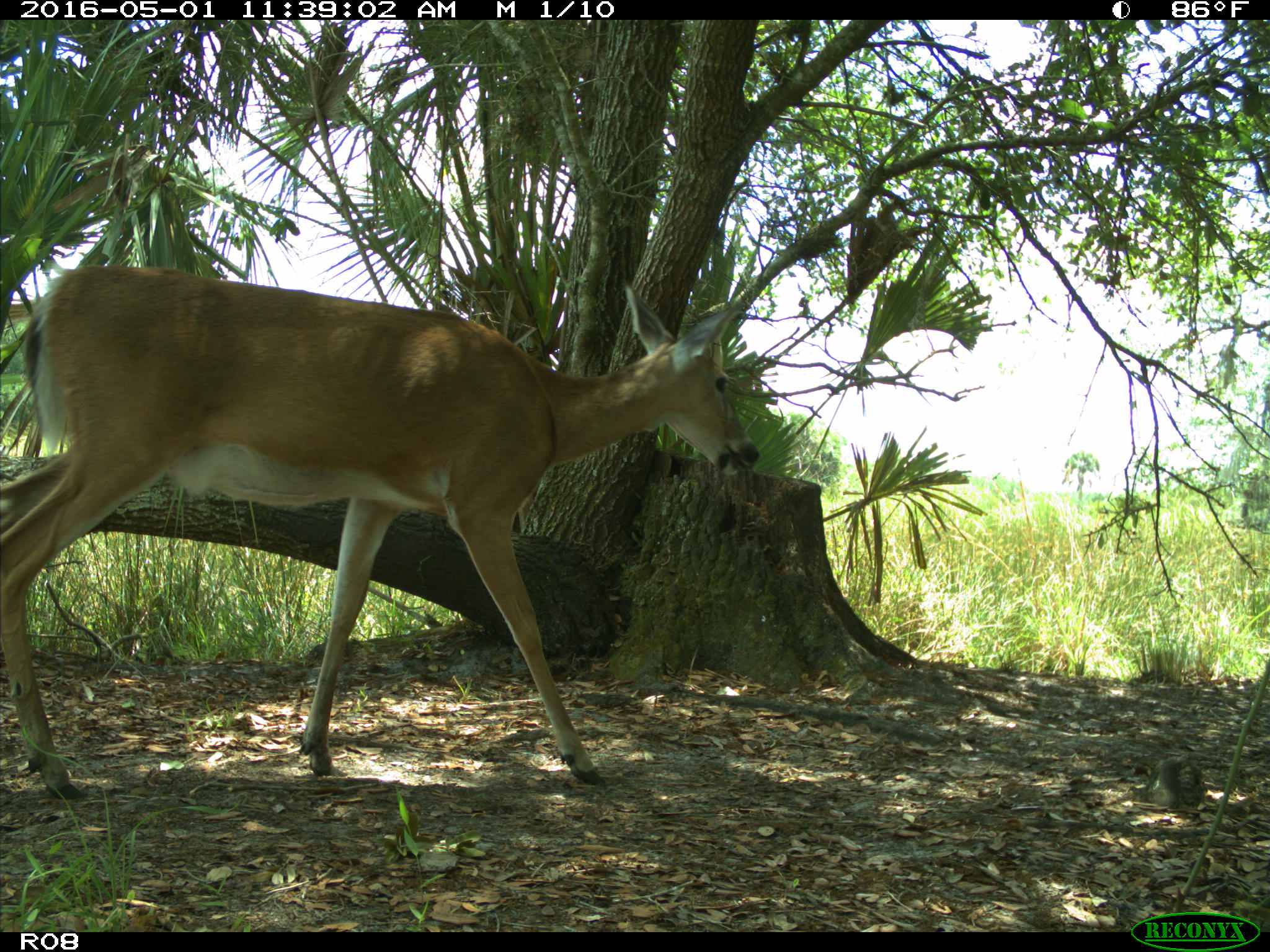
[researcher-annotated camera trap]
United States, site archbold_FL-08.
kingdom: Animalia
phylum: Chordata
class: Mammalia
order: Artiodactyla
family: Cervidae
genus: Odocoileus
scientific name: Odocoileus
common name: deer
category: unidentified deer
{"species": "unidentified deer (deer) (Odocoileus)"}